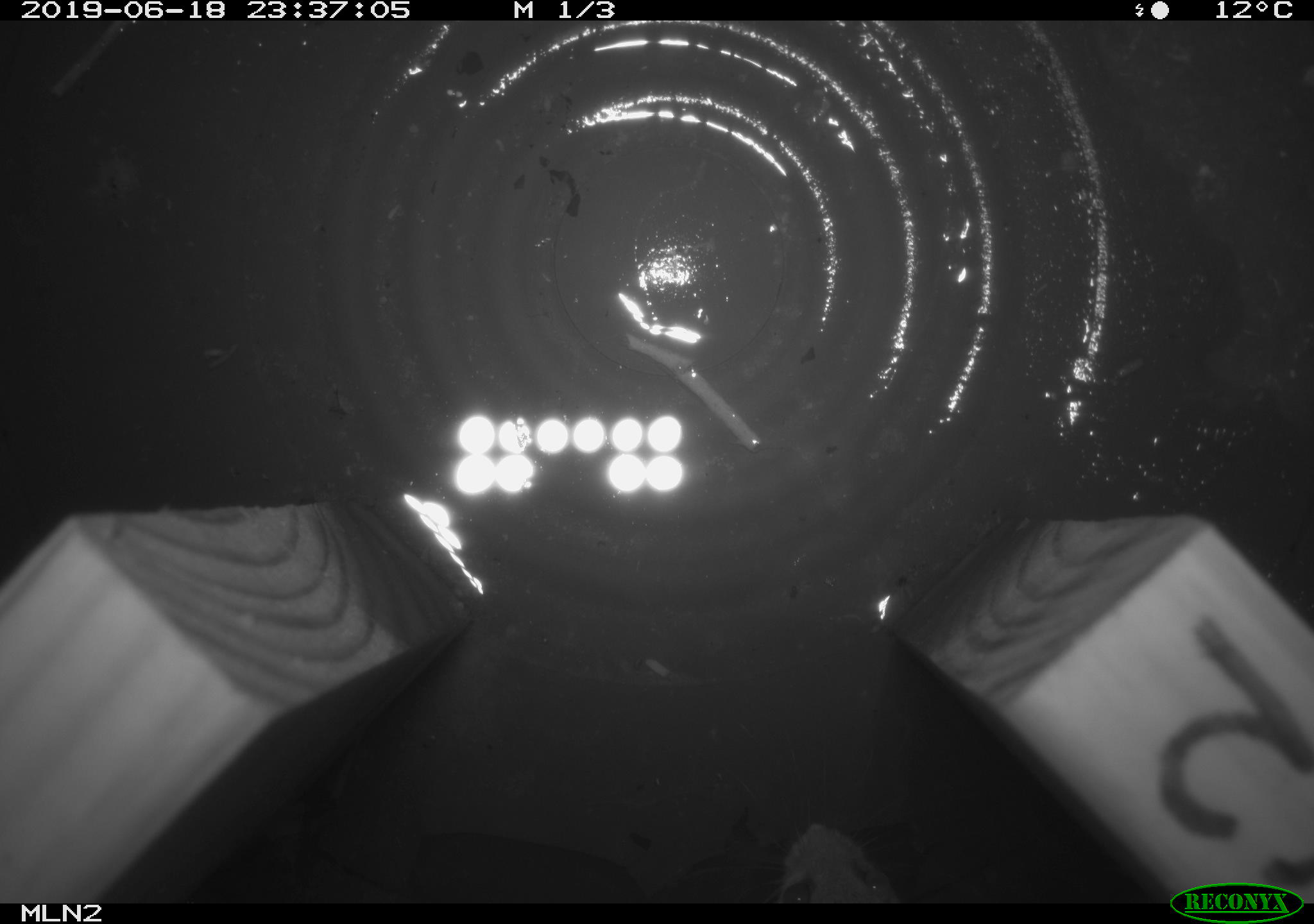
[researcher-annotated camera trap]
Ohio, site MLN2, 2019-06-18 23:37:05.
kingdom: Animalia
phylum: Chordata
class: Mammalia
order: Rodentia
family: Cricetidae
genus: Peromyscus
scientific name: Peromyscus leucopus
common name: white-footed mouse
White-footed mouse (Peromyscus leucopus).